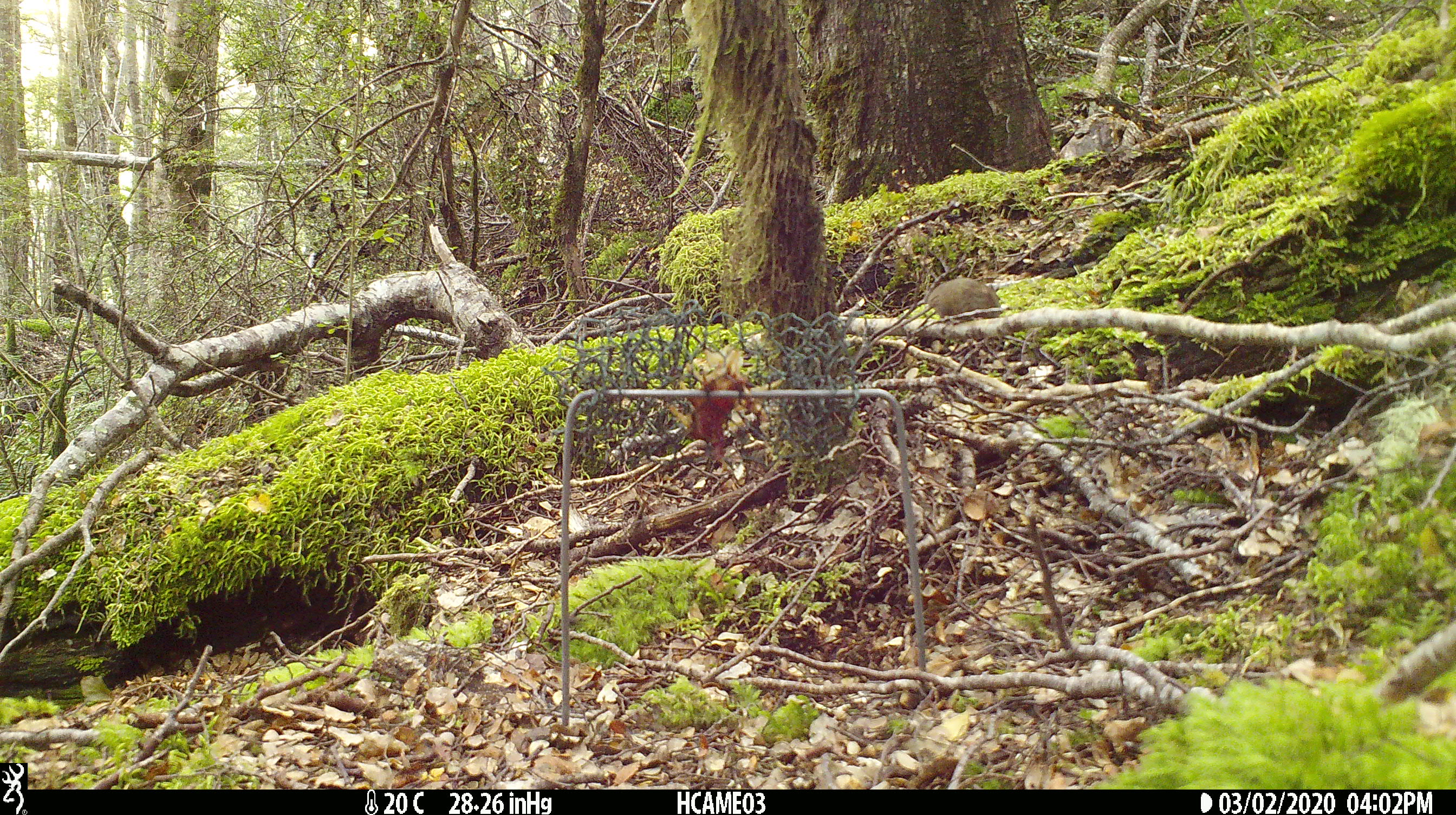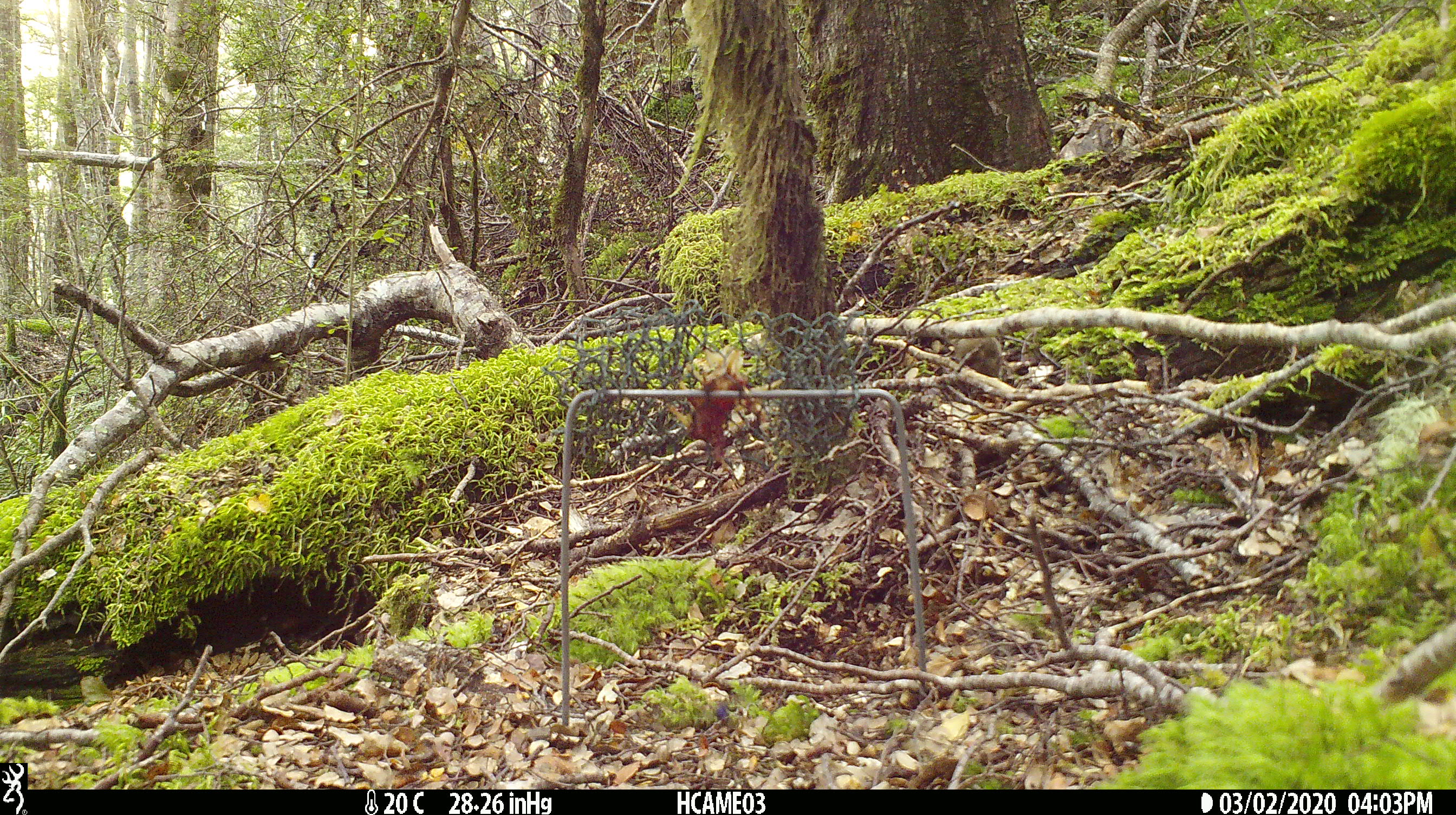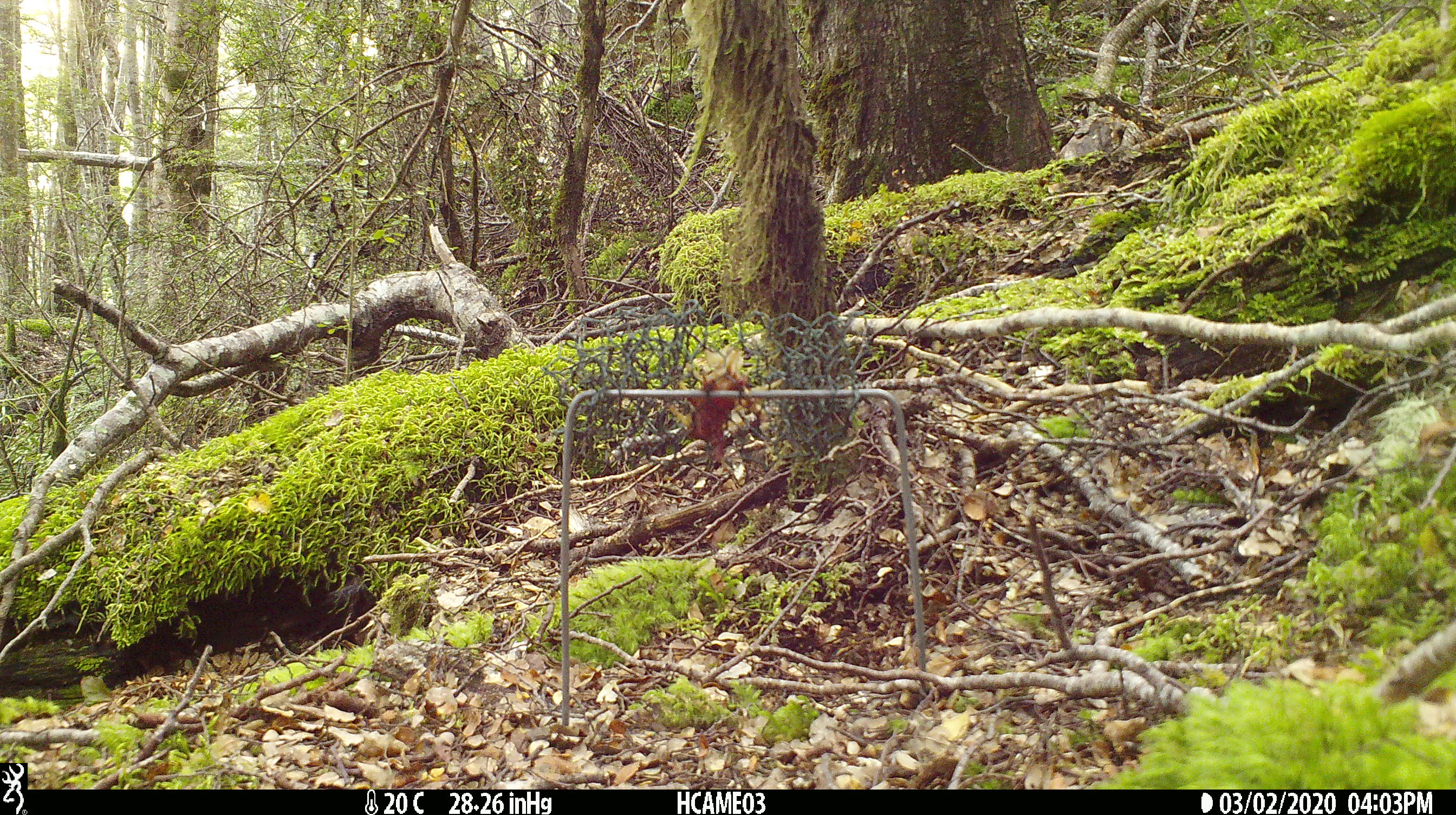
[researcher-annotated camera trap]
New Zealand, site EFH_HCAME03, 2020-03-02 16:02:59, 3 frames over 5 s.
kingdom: Animalia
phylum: Chordata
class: Mammalia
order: Rodentia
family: Muridae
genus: Mus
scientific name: Mus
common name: mouse